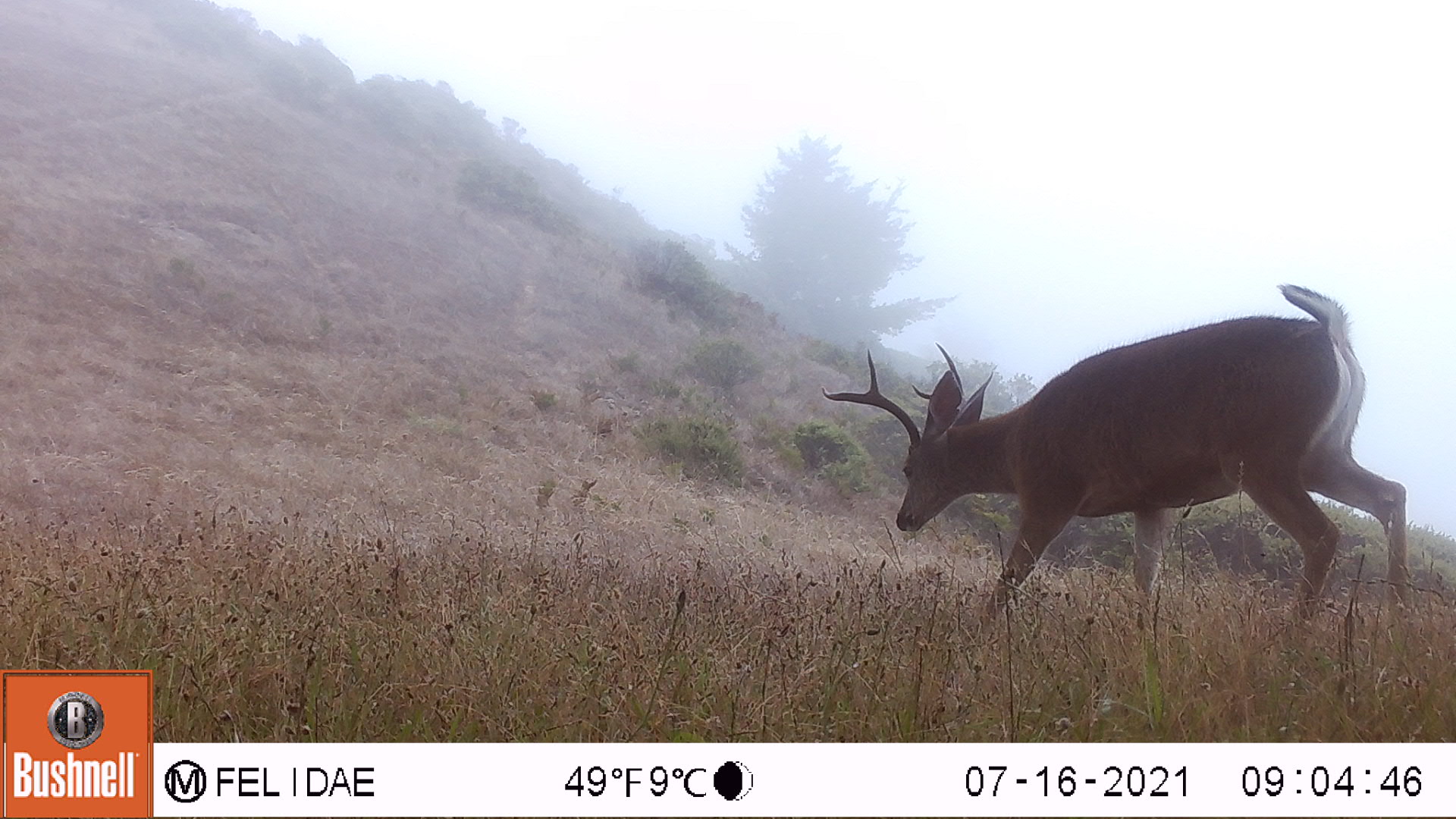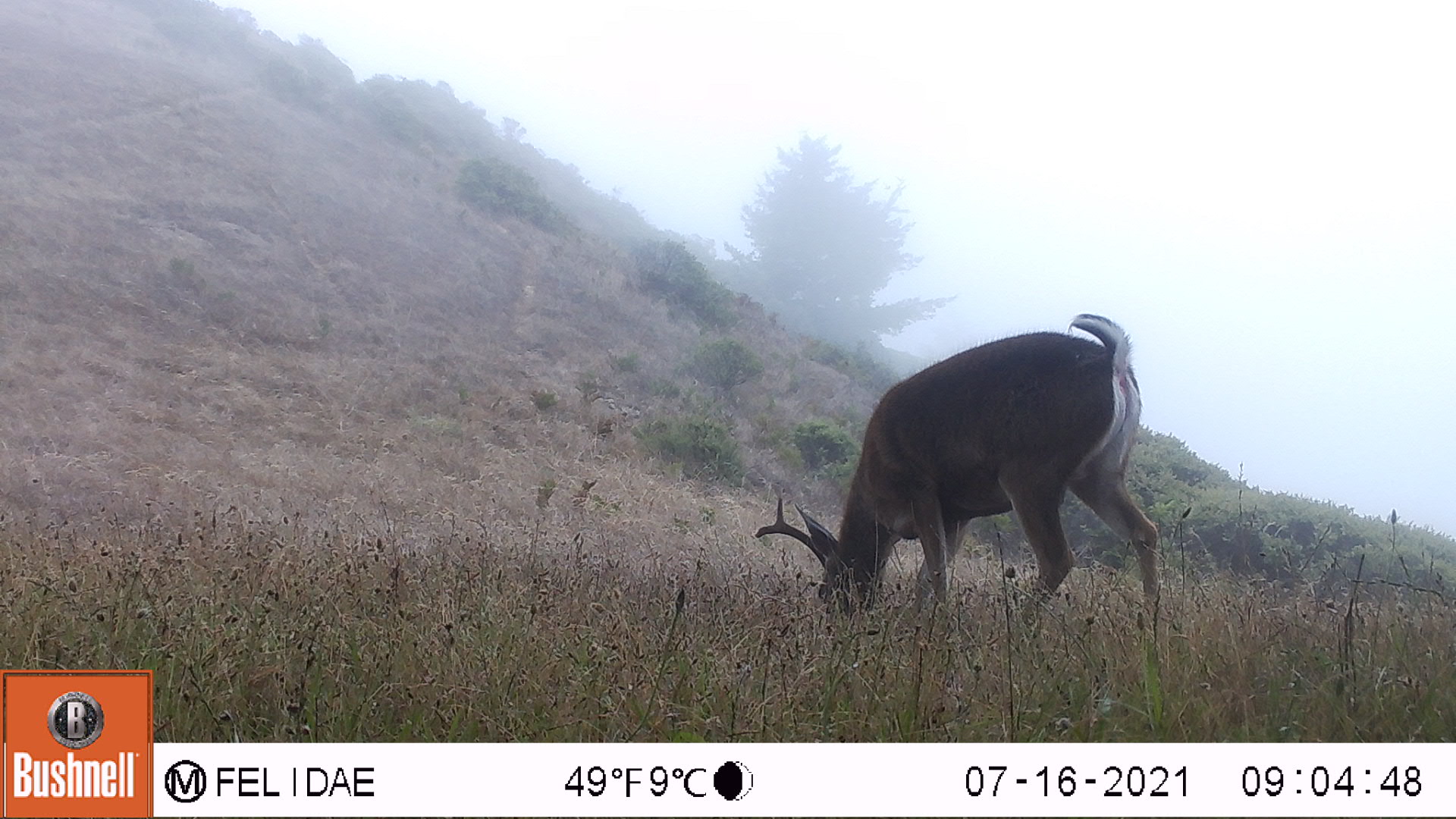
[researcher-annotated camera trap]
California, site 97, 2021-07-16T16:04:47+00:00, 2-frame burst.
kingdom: Animalia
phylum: Chordata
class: Mammalia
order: Artiodactyla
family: Cervidae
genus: Odocoileus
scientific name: Odocoileus hemionus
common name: mule deer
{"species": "mule deer (Odocoileus hemionus)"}